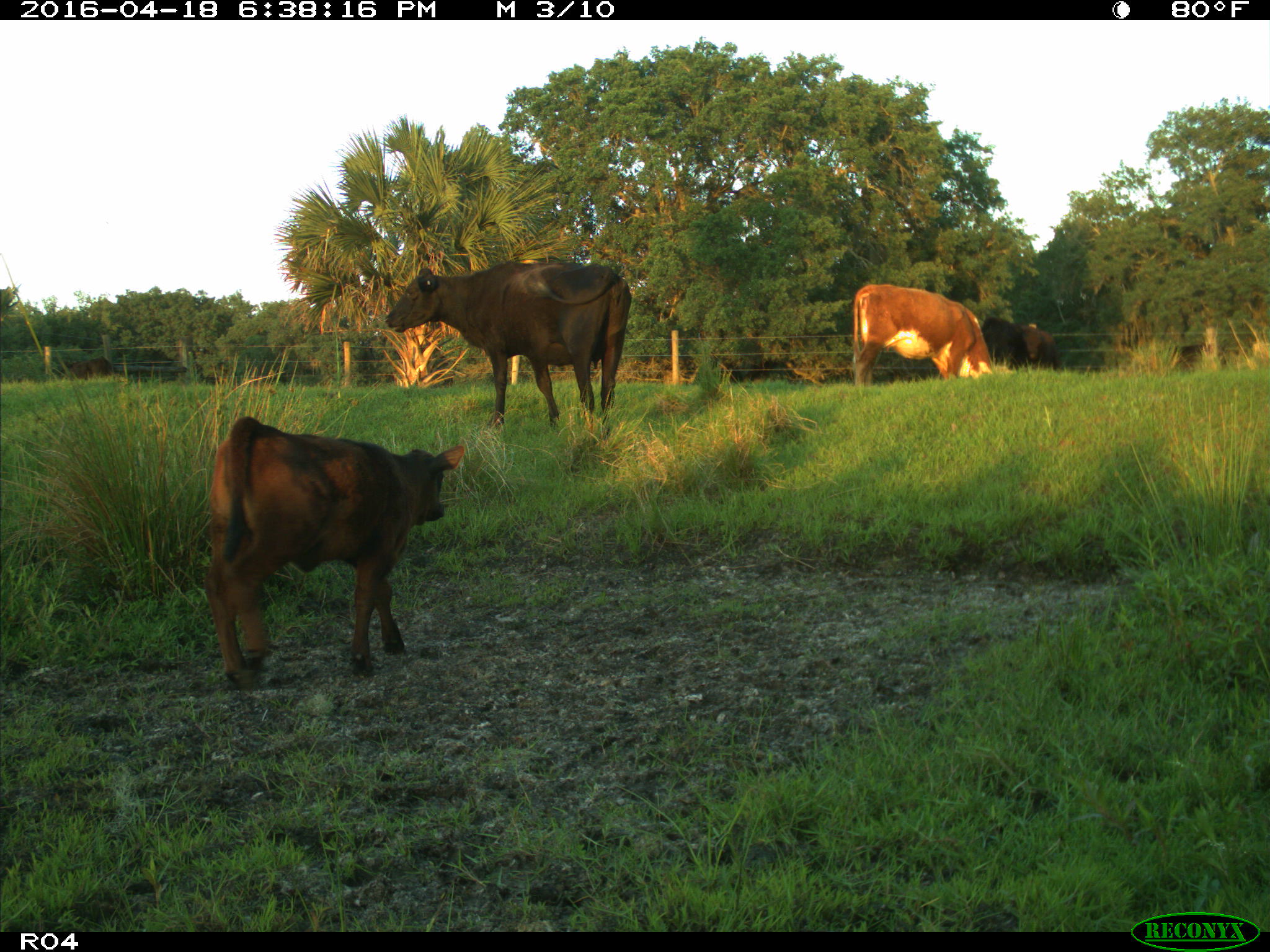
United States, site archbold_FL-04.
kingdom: Animalia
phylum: Chordata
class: Mammalia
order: Artiodactyla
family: Bovidae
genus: Bos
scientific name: Bos taurus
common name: domestic cow